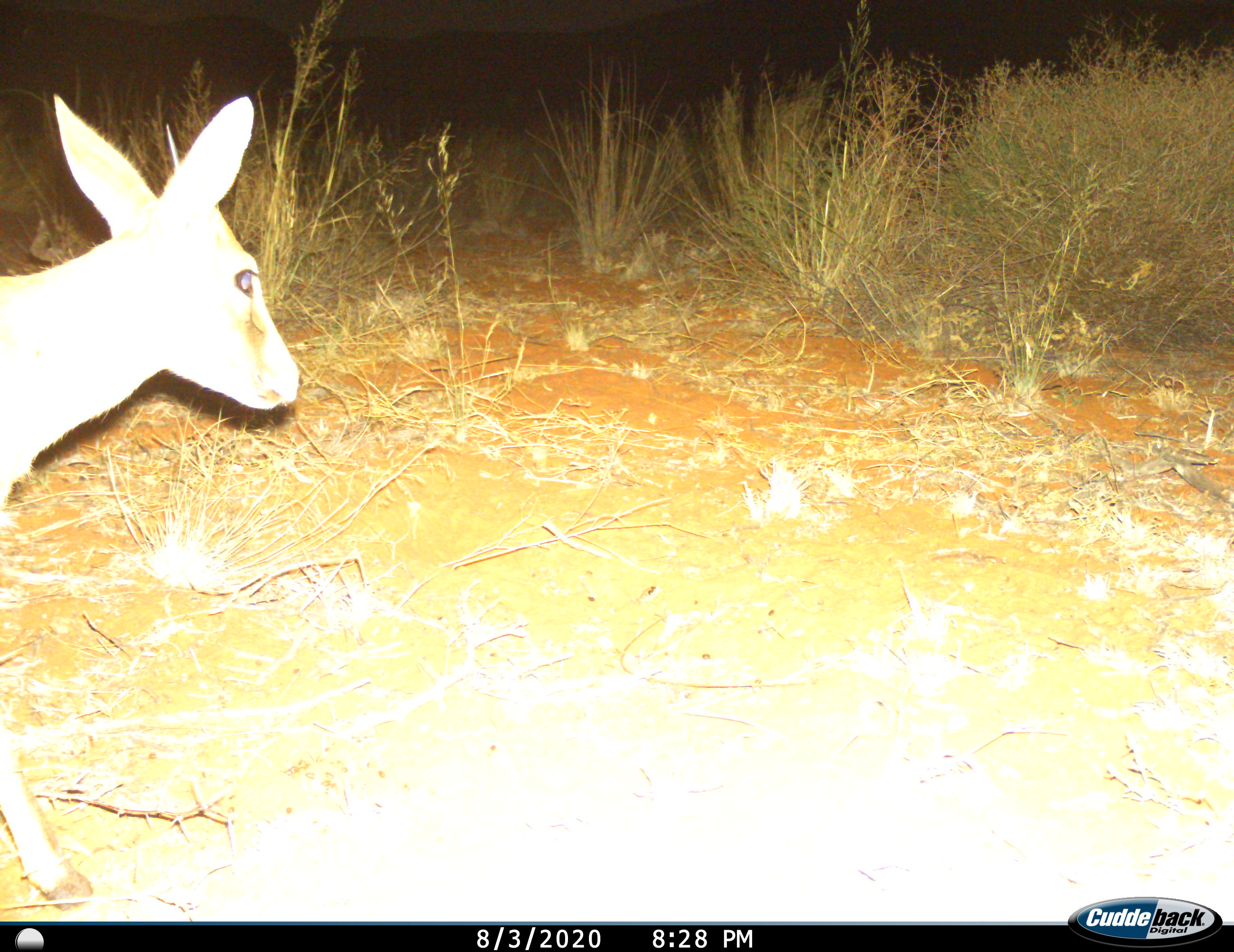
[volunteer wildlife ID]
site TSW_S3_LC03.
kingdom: Animalia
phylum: Chordata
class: Mammalia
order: Artiodactyla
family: Bovidae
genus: Sylvicapra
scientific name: Sylvicapra grimmia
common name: common duiker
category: duikercommongrey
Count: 1.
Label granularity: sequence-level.